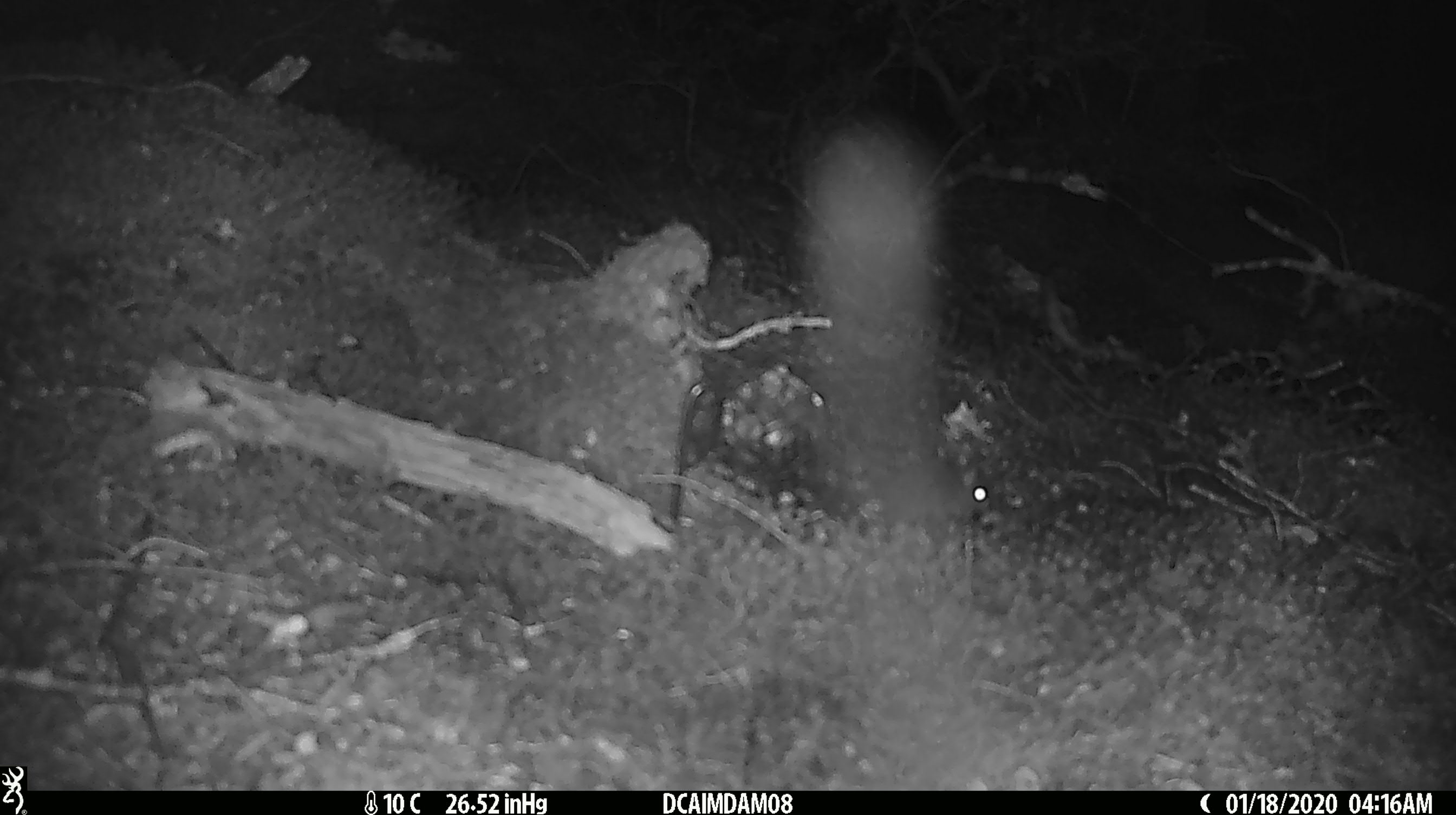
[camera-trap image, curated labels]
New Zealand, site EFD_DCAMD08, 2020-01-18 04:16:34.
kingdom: Animalia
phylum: Chordata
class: Mammalia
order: Rodentia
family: Muridae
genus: Mus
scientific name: Mus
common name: mouse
Mouse (Mus).